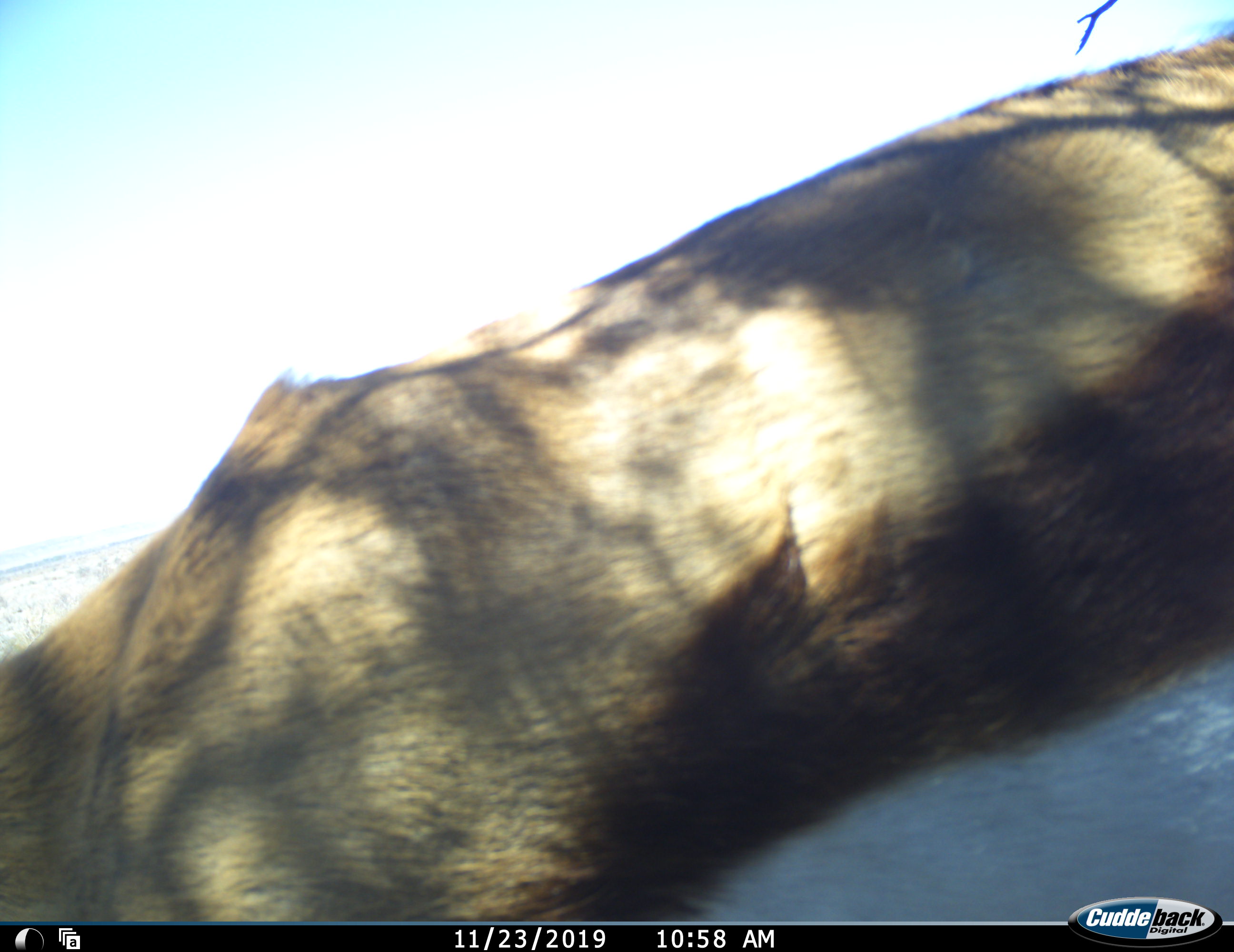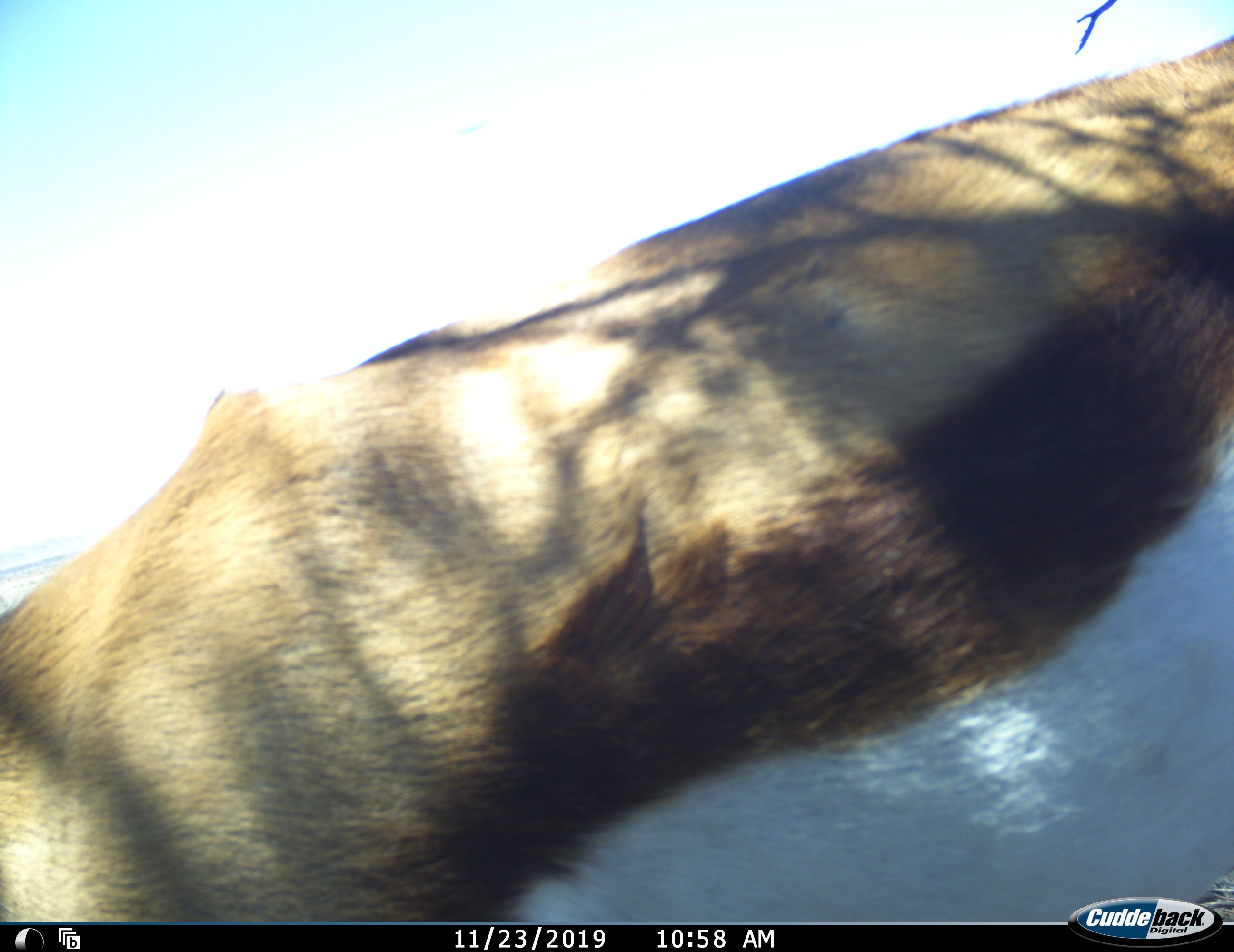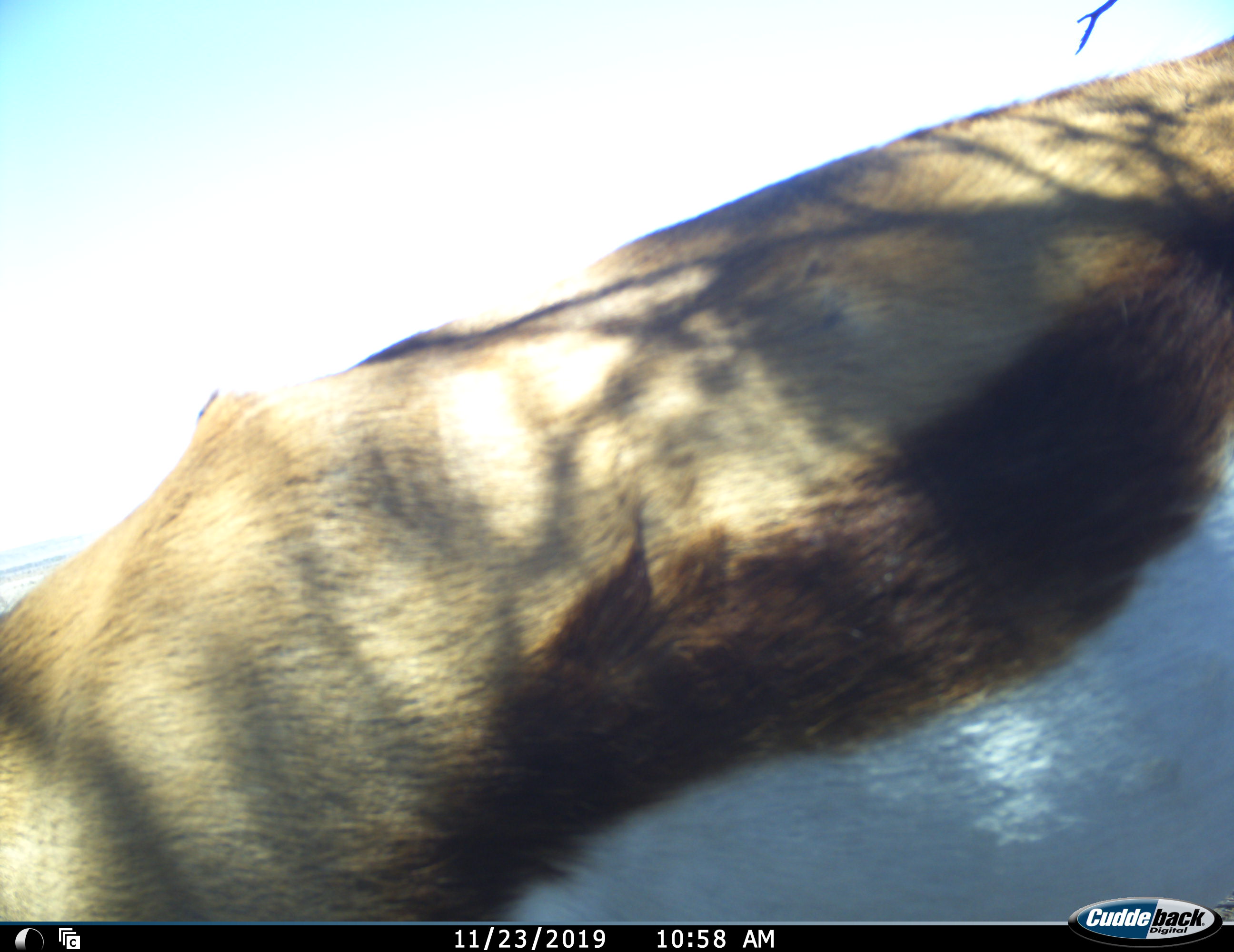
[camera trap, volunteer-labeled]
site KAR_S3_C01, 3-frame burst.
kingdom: Animalia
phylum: Chordata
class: Mammalia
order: Artiodactyla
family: Bovidae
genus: Antidorcas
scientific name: Antidorcas marsupialis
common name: springbok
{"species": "springbok (Antidorcas marsupialis)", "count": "1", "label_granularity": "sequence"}